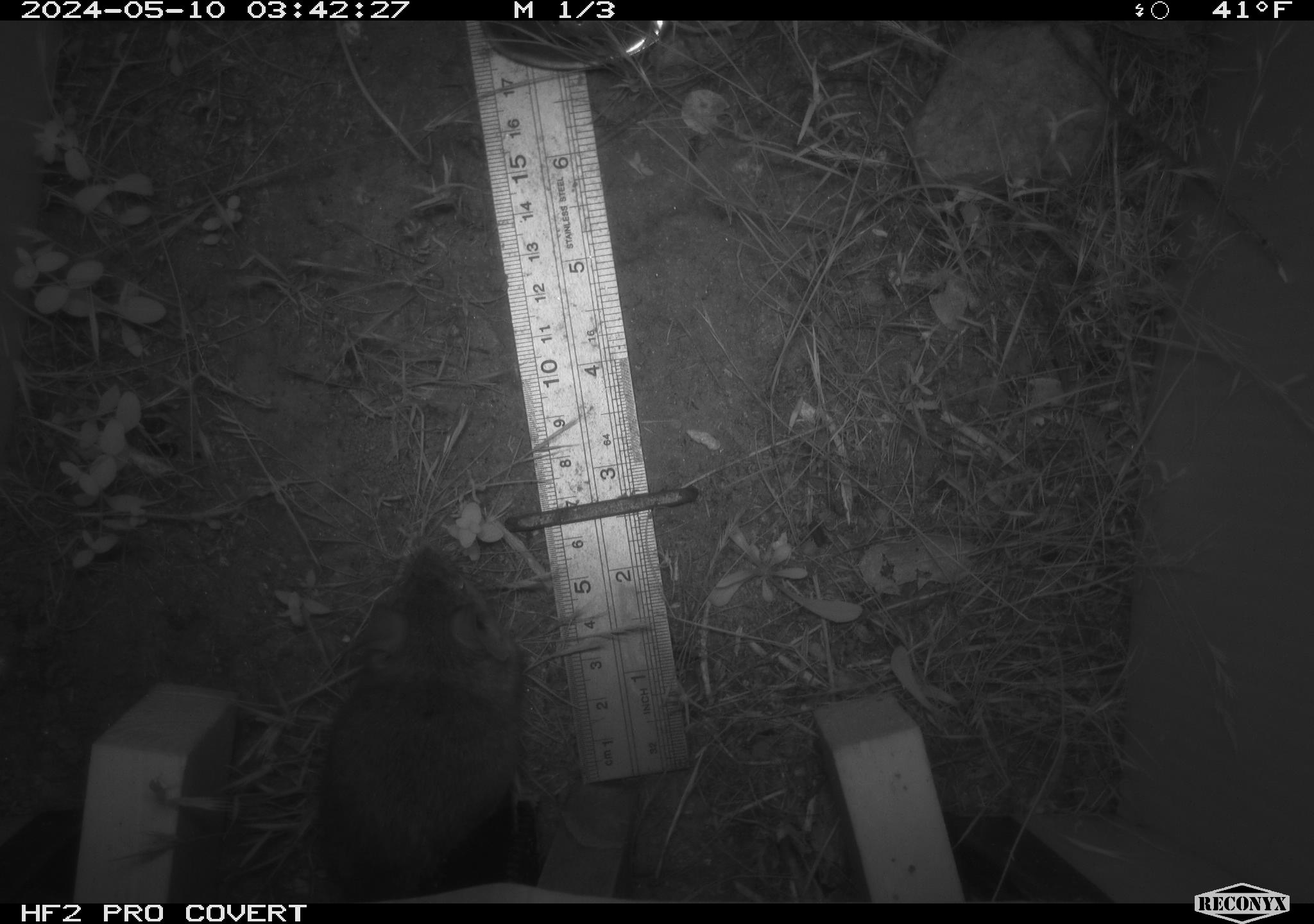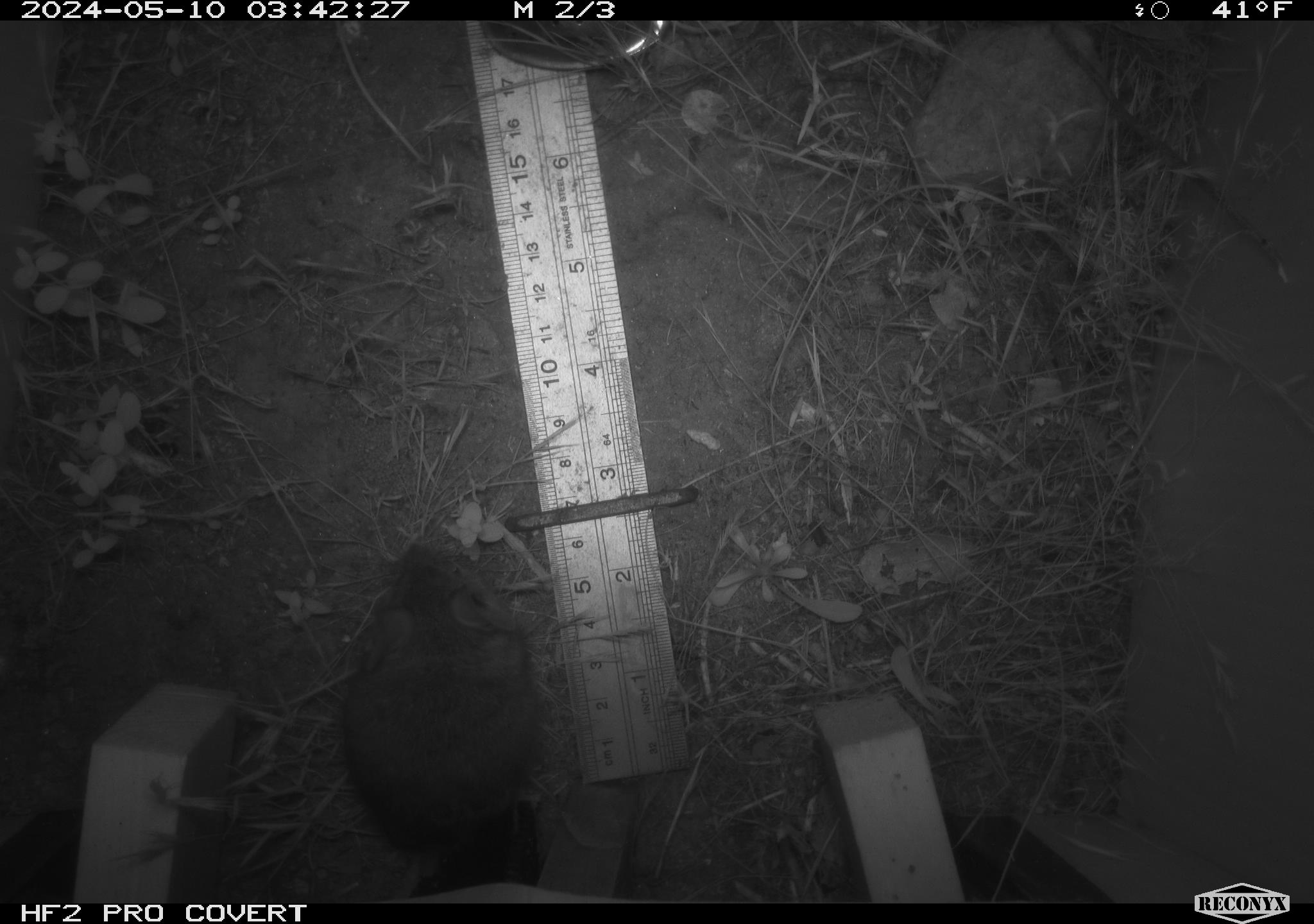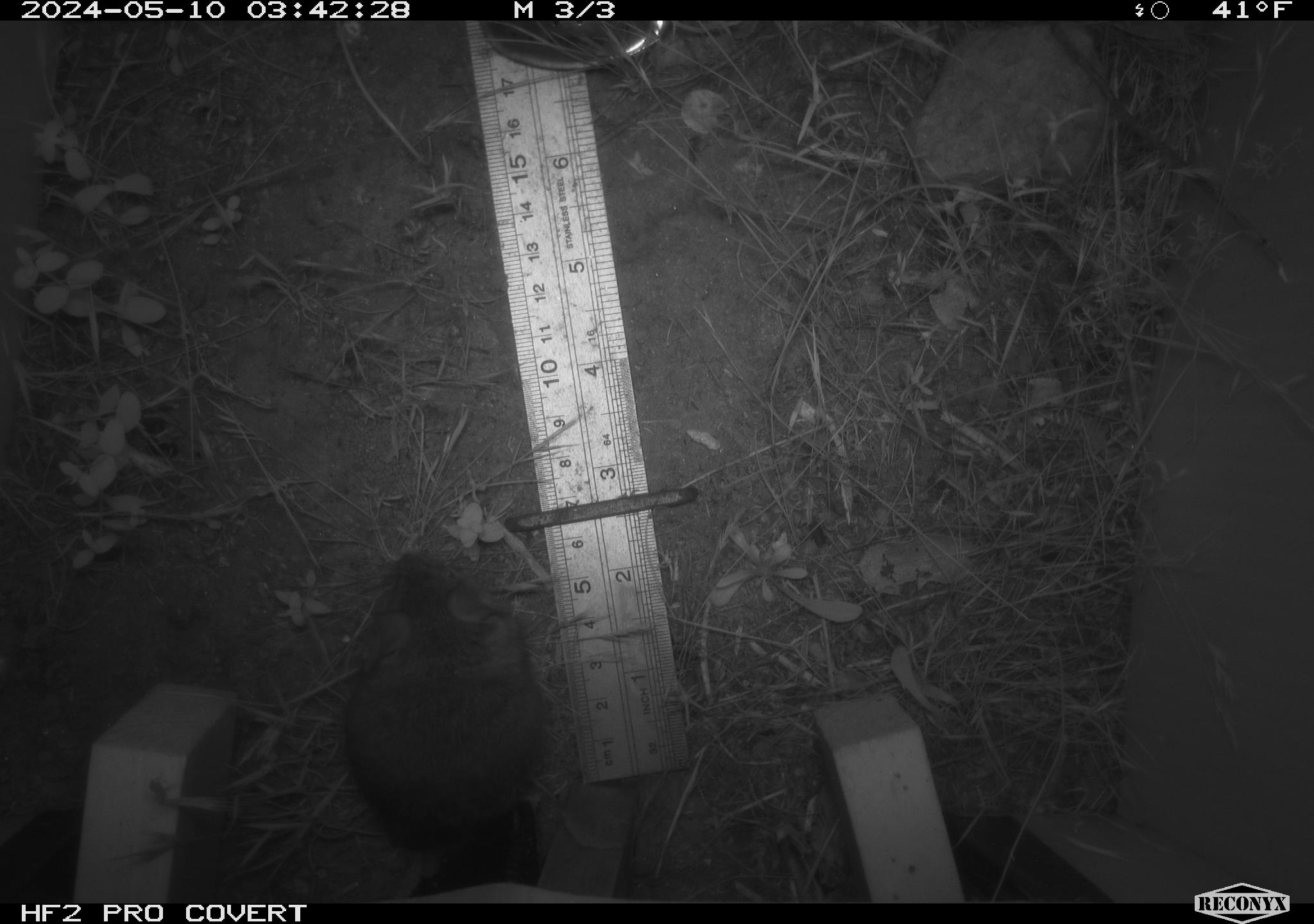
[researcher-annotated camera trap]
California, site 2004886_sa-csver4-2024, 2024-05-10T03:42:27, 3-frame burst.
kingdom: Animalia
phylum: Chordata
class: Mammalia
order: Rodentia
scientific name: Rodentia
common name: mouse species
Mouse species (Rodentia).